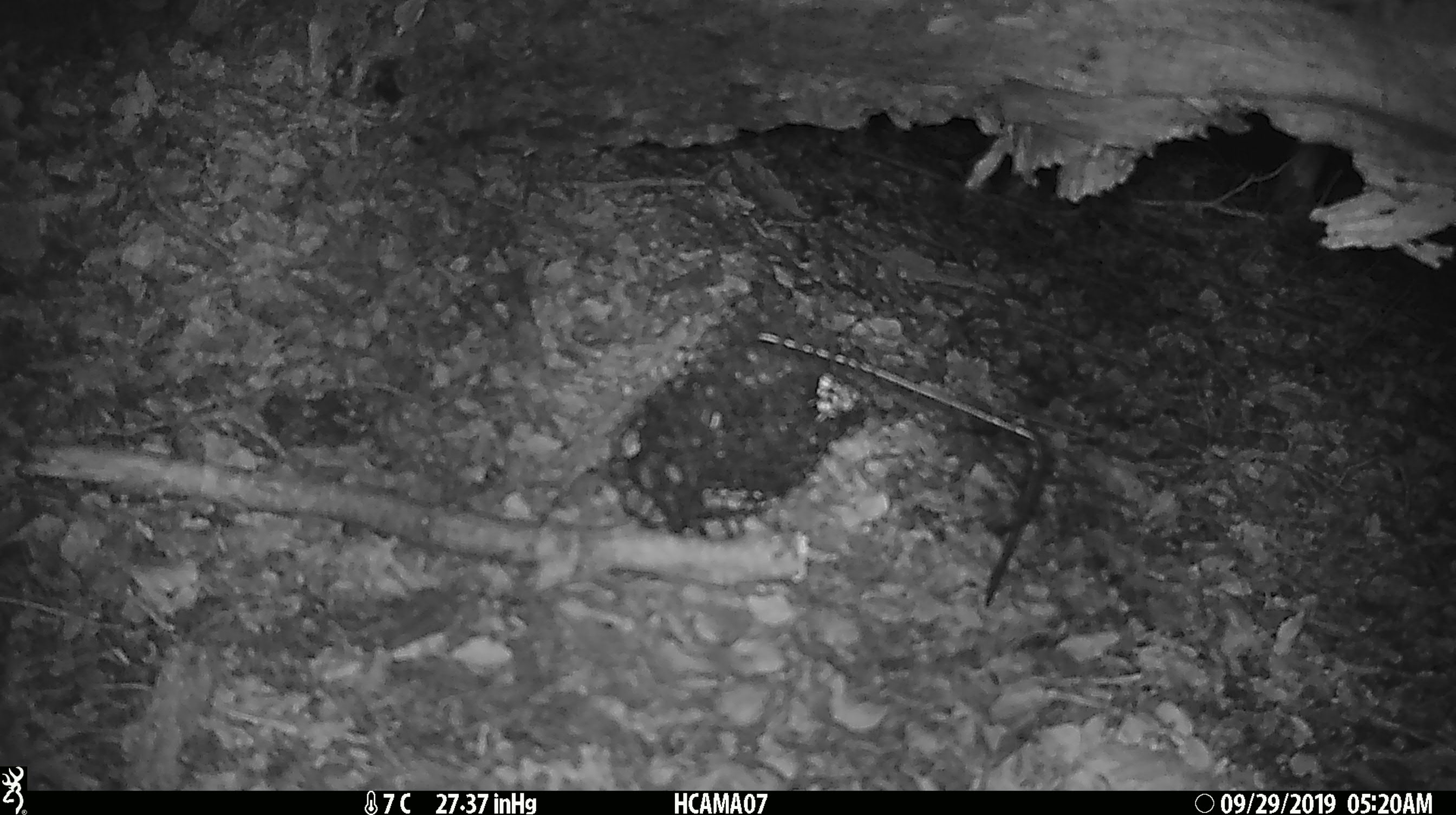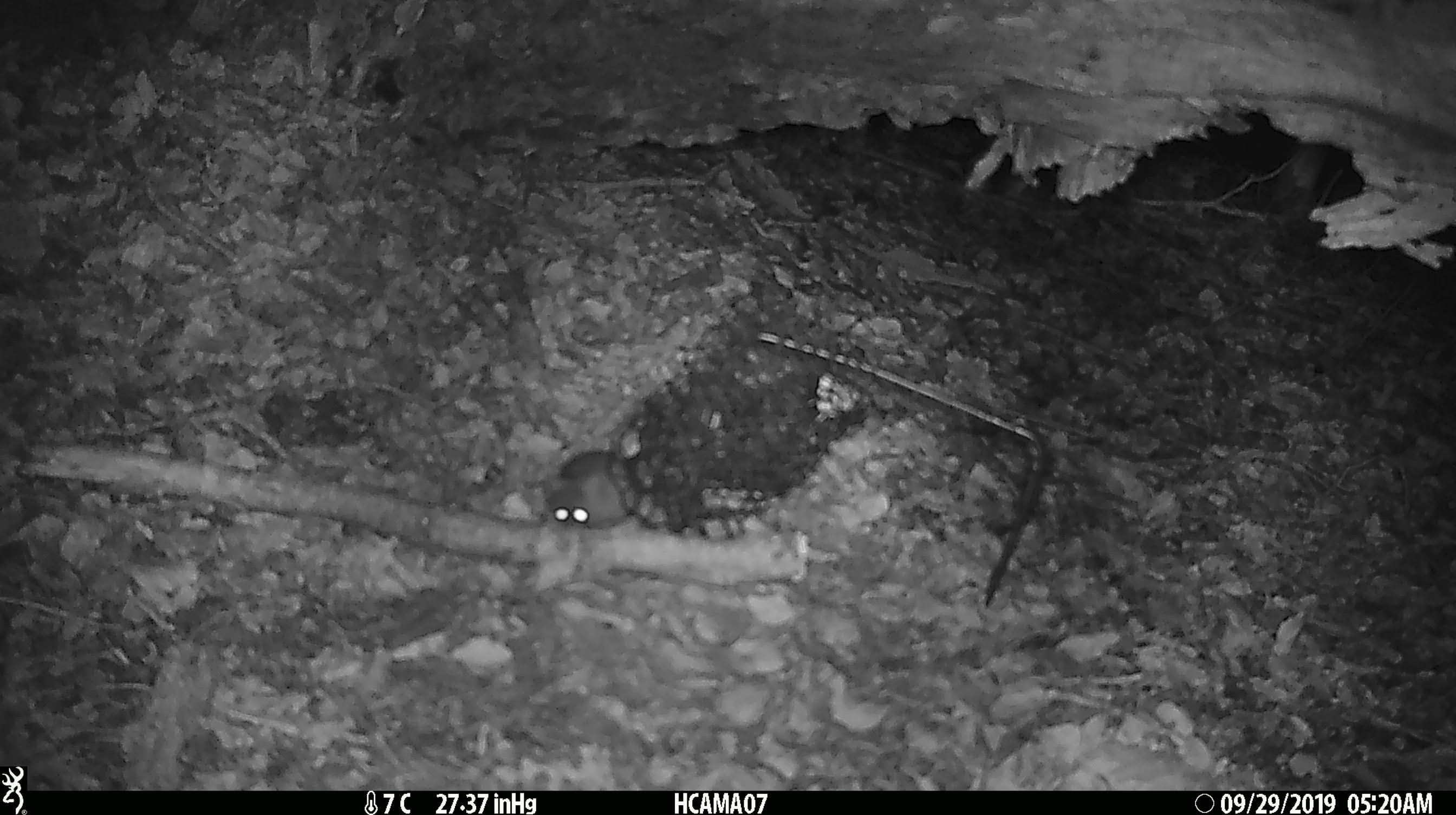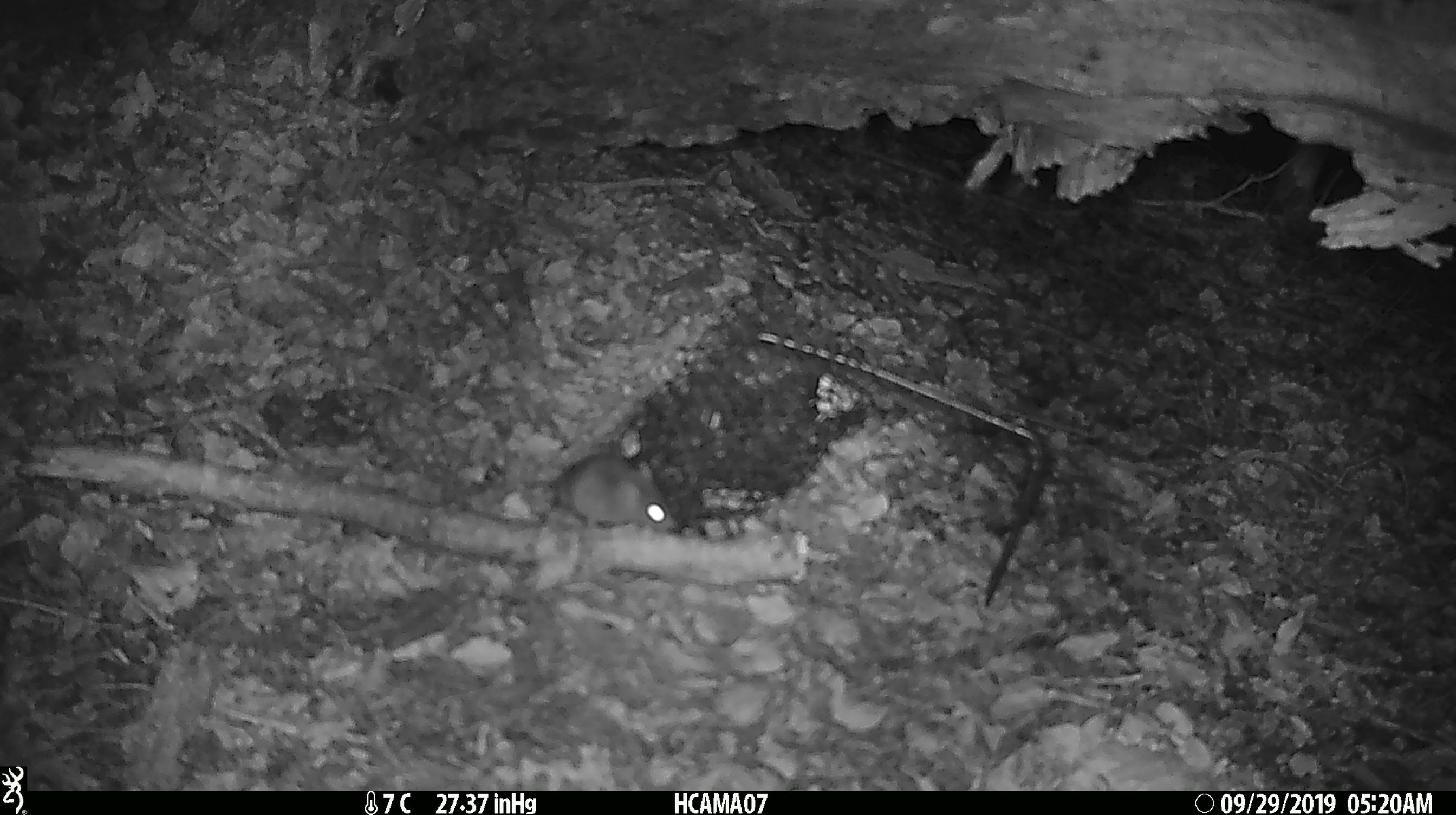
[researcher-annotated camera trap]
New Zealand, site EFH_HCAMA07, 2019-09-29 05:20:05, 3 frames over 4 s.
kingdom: Animalia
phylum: Chordata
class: Mammalia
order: Rodentia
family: Muridae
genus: Mus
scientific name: Mus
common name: mouse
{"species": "mouse (Mus)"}